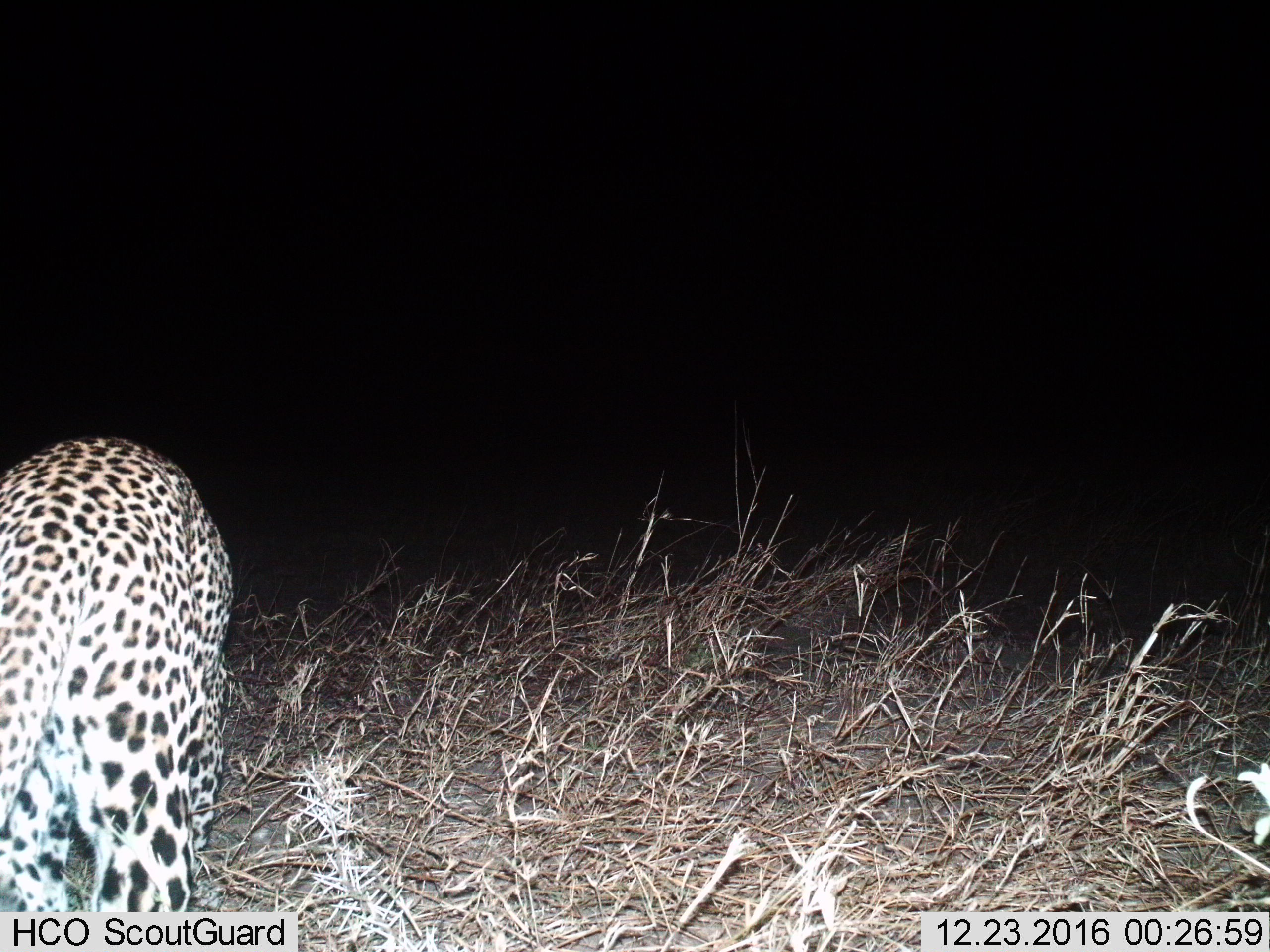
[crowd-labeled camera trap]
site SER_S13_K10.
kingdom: Animalia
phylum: Chordata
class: Mammalia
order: Carnivora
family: Felidae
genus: Panthera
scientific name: Panthera pardus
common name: leopard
Leopard (Panthera pardus), count 1. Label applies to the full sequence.